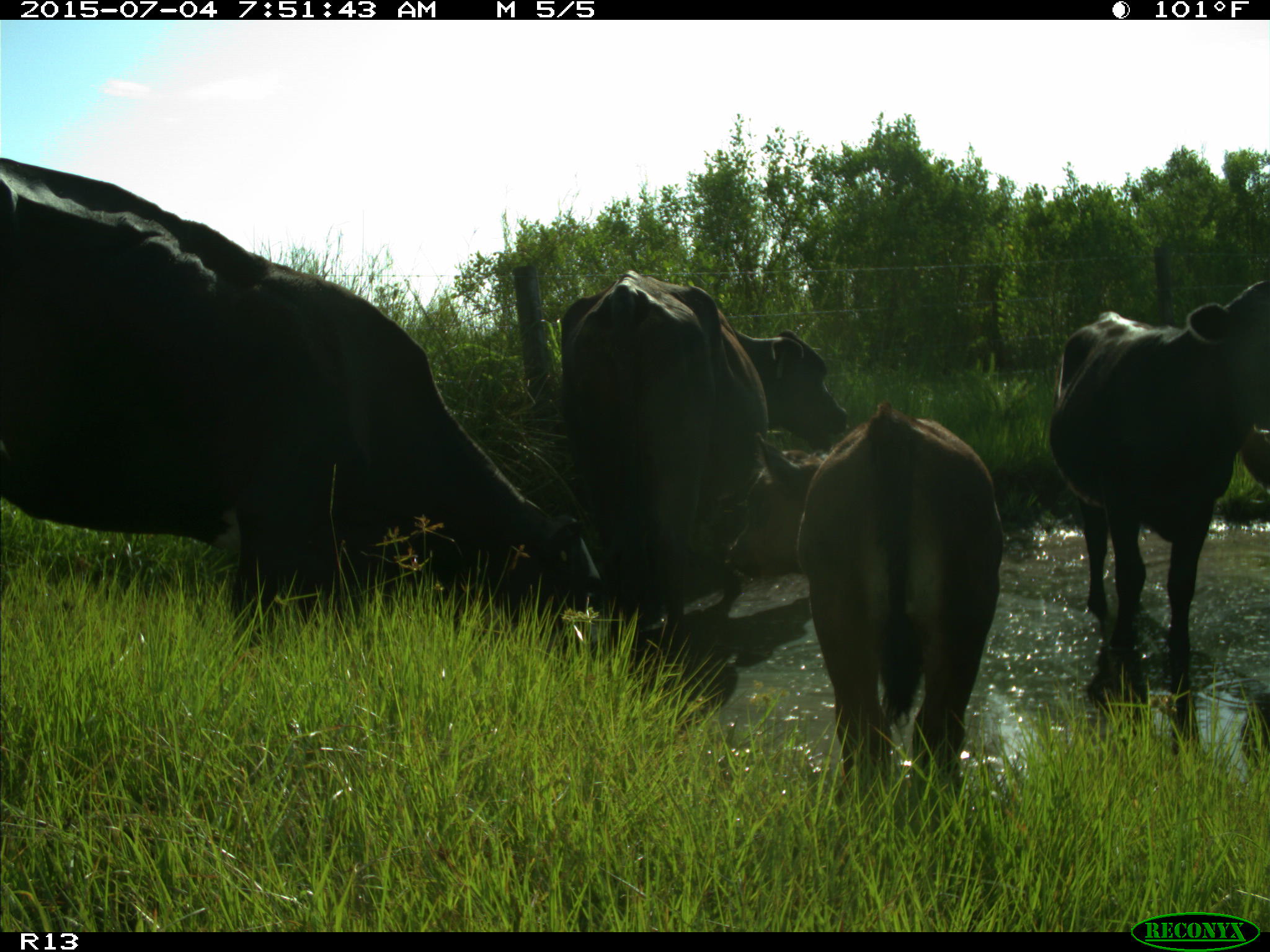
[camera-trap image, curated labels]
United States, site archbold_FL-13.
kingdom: Animalia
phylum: Chordata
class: Mammalia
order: Artiodactyla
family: Bovidae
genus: Bos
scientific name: Bos taurus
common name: domestic cow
Bos taurus (domestic cow).